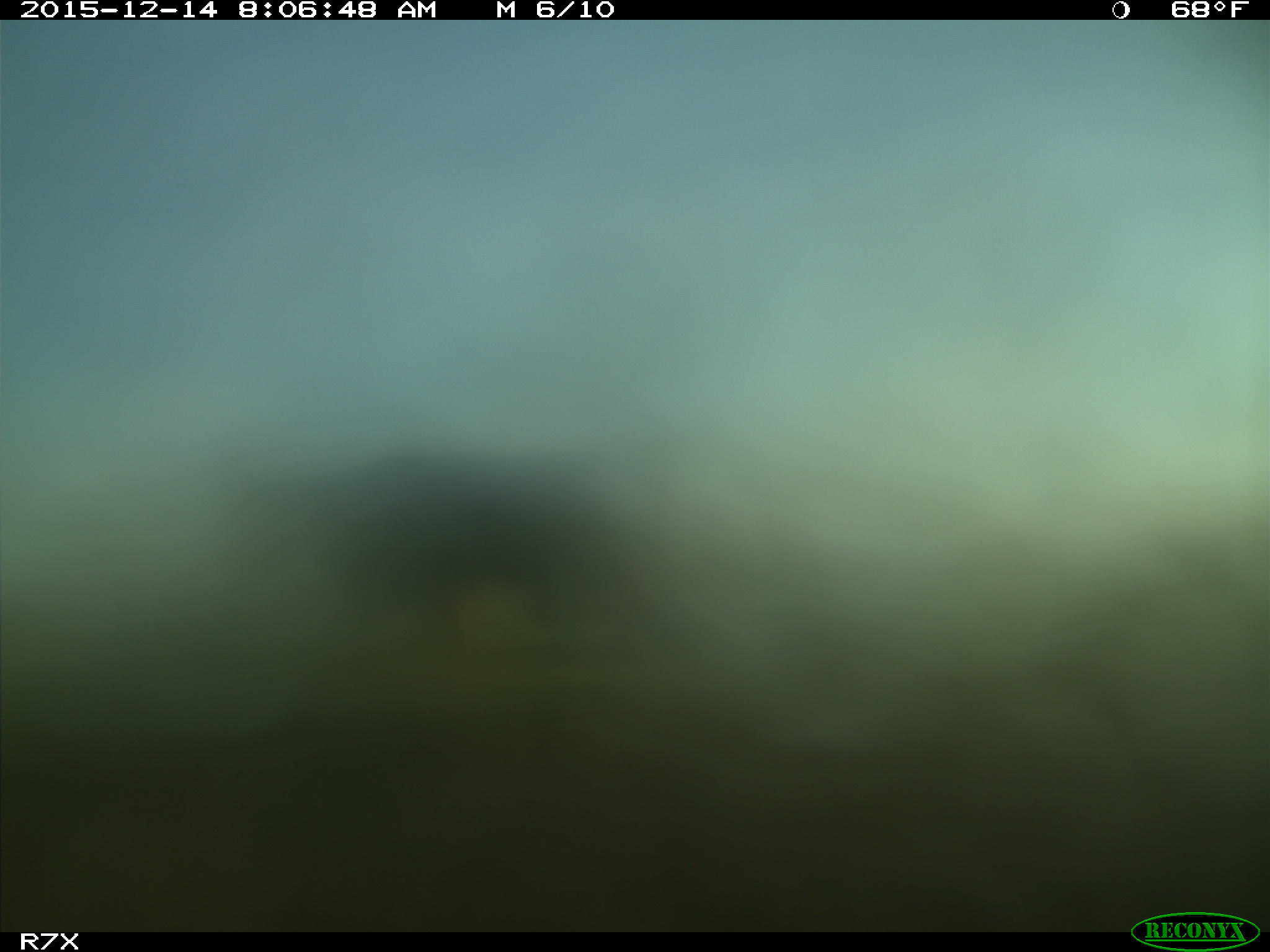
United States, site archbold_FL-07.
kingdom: Animalia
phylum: Chordata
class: Mammalia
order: Artiodactyla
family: Bovidae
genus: Bos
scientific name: Bos taurus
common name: domestic cow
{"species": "Bos taurus (domestic cow)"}